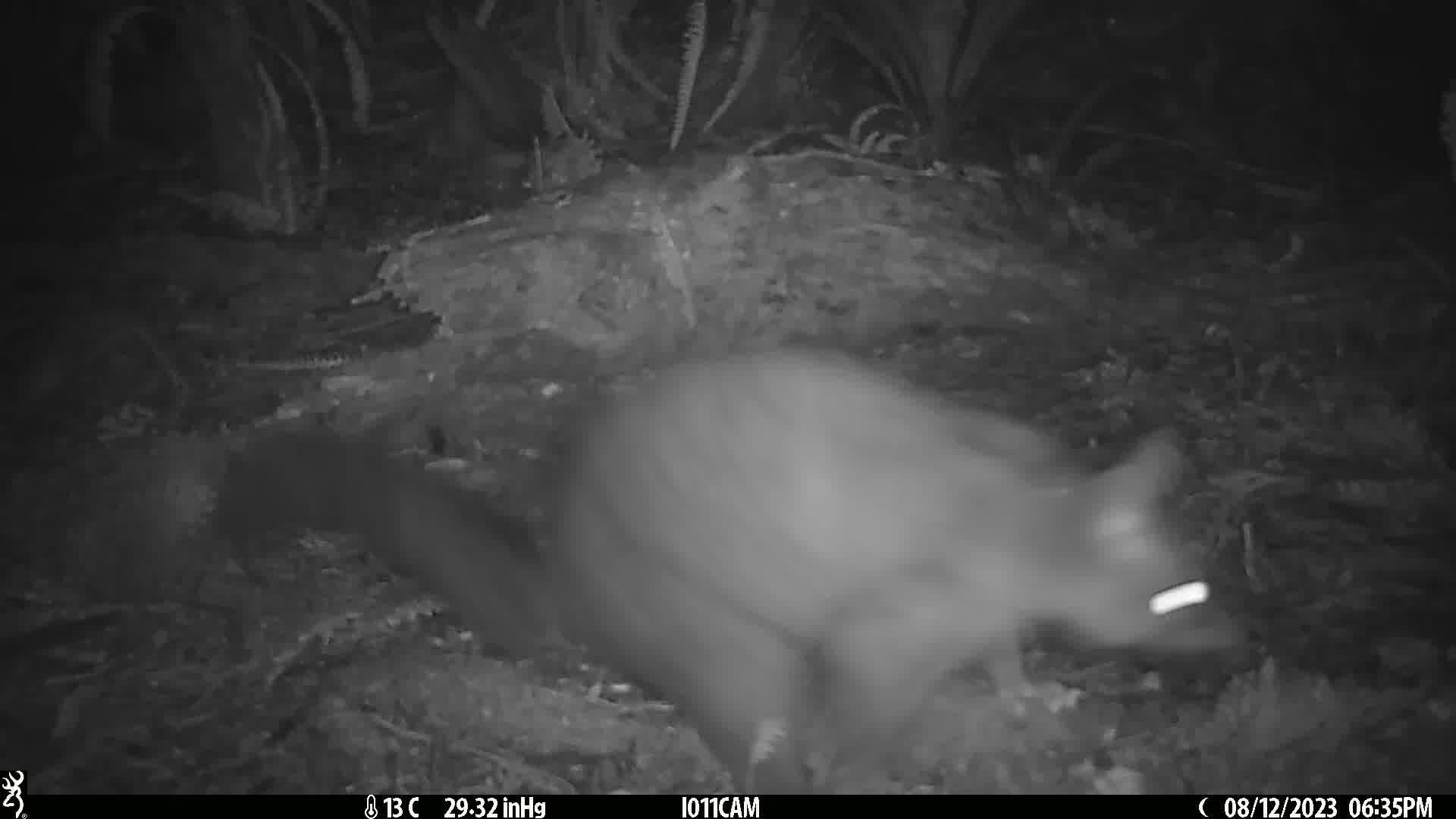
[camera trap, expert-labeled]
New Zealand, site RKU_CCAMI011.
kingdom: Animalia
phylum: Chordata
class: Mammalia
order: Diprotodontia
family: Phalangeridae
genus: Trichosurus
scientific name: Trichosurus vulpecula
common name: common brushtail possum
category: possum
Possum (common brushtail possum) (Trichosurus vulpecula).